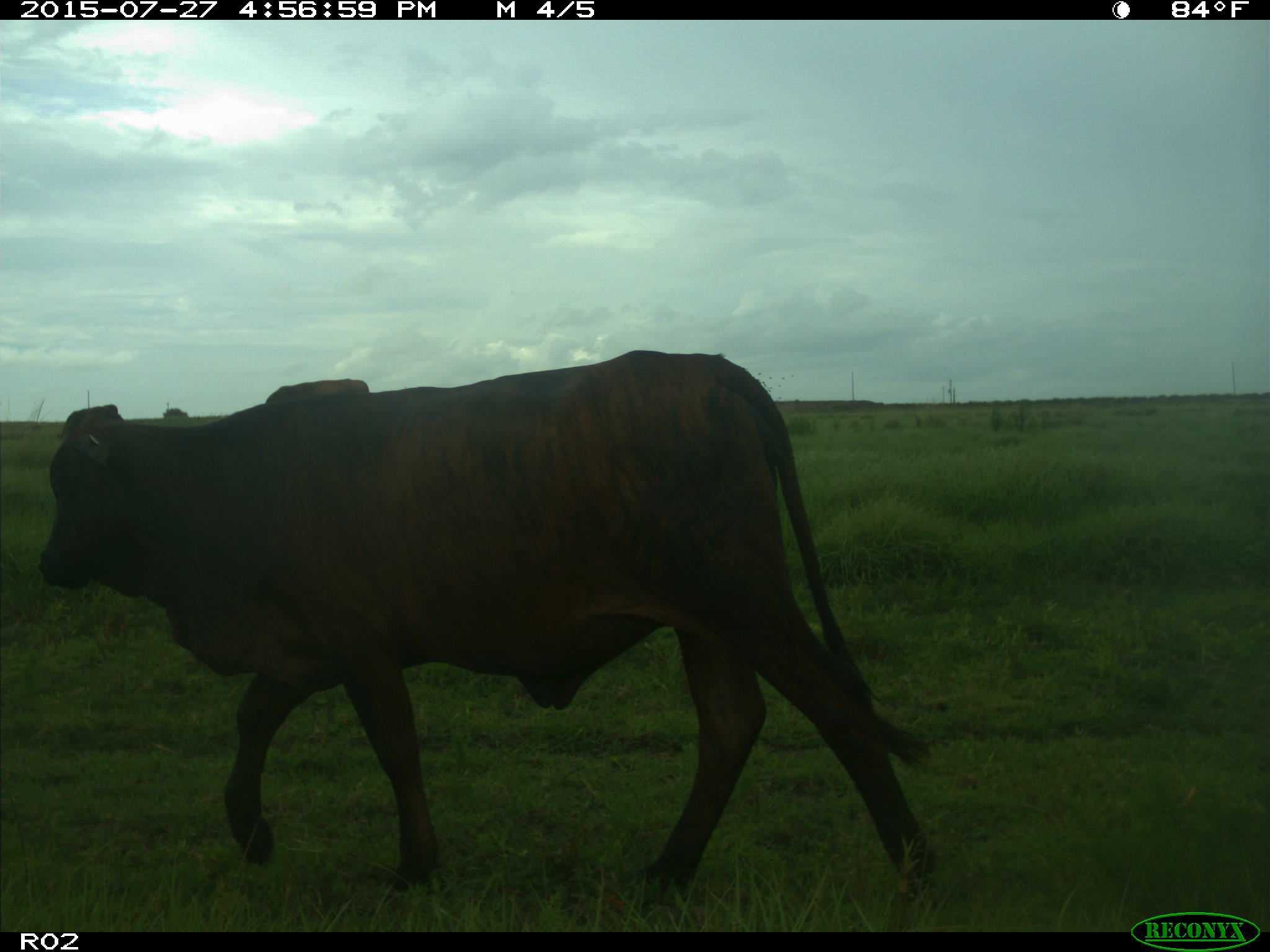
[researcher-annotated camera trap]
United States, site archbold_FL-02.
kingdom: Animalia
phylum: Chordata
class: Mammalia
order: Artiodactyla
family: Bovidae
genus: Bos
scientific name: Bos taurus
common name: domestic cow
Bos taurus (domestic cow).